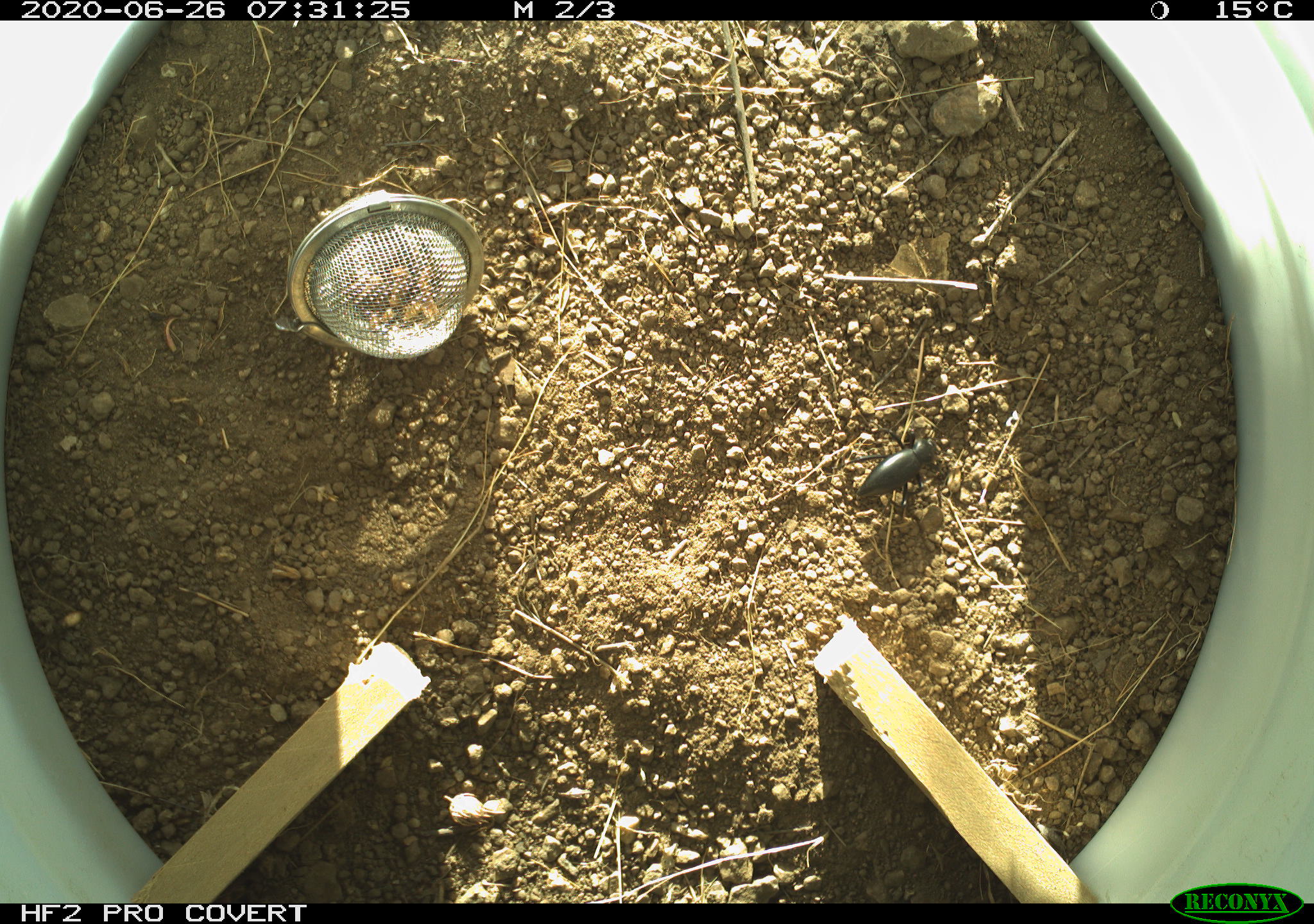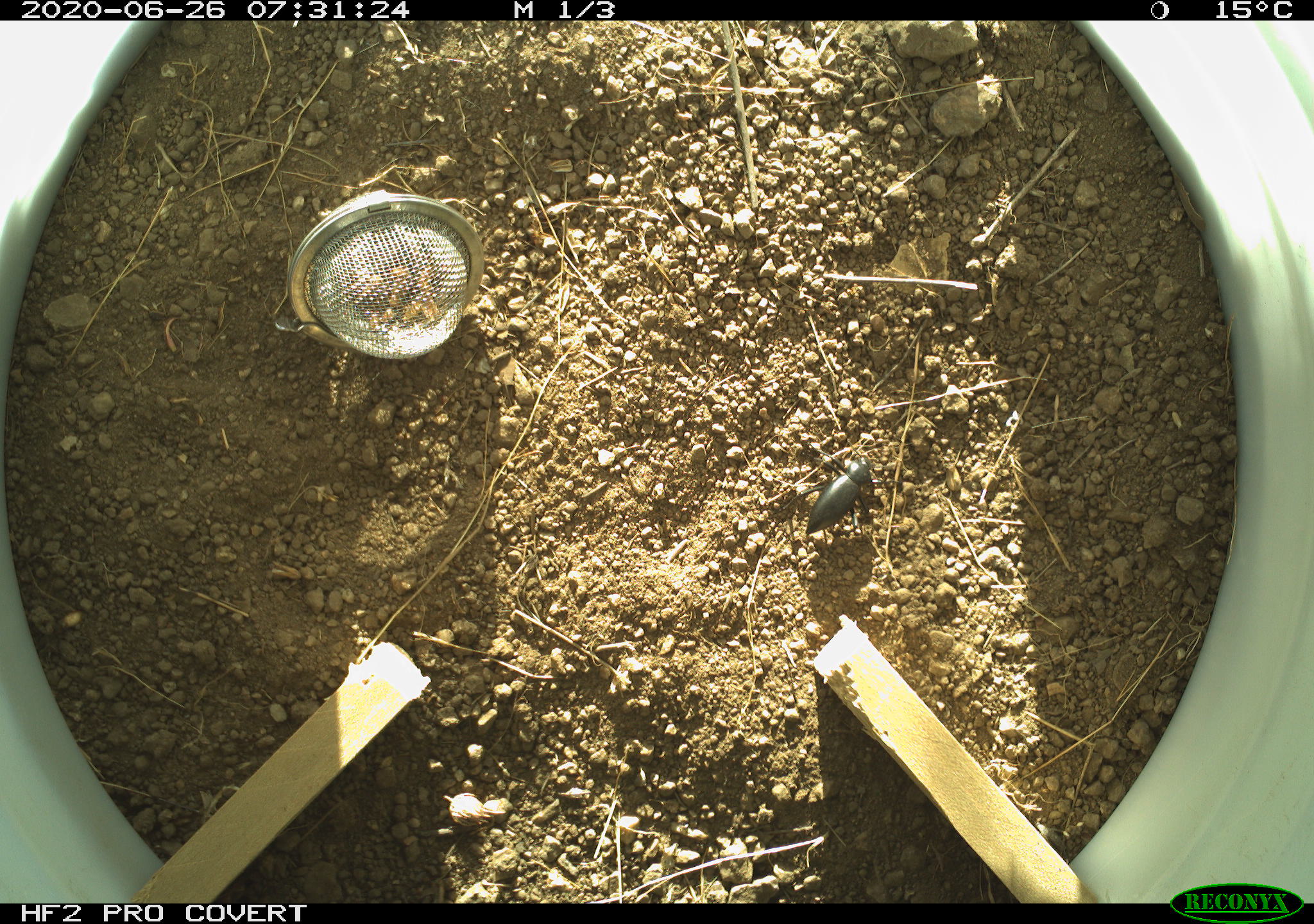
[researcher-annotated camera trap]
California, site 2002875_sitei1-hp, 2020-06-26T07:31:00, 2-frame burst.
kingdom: Animalia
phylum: Arthropoda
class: Insecta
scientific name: Insecta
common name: insect